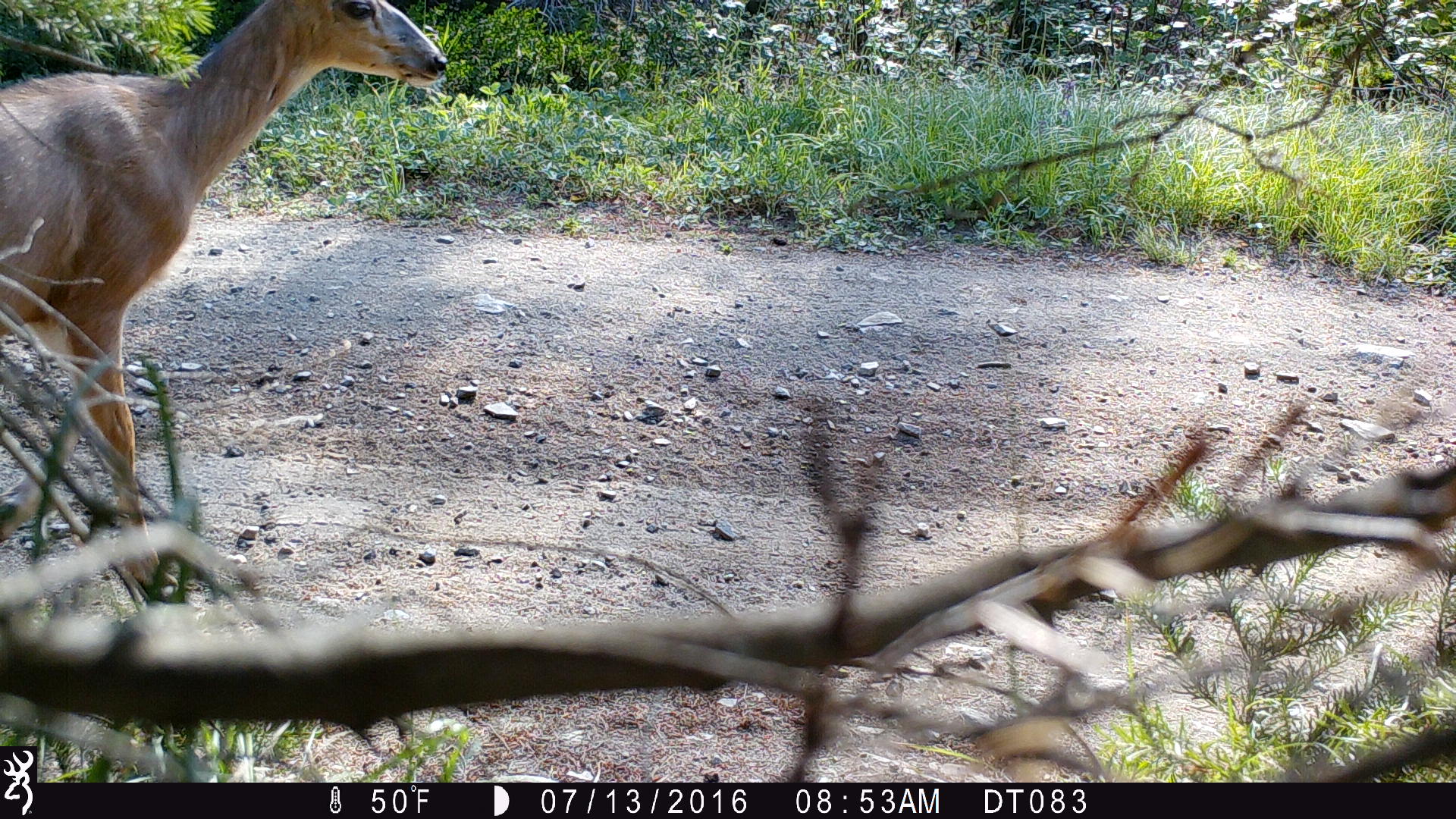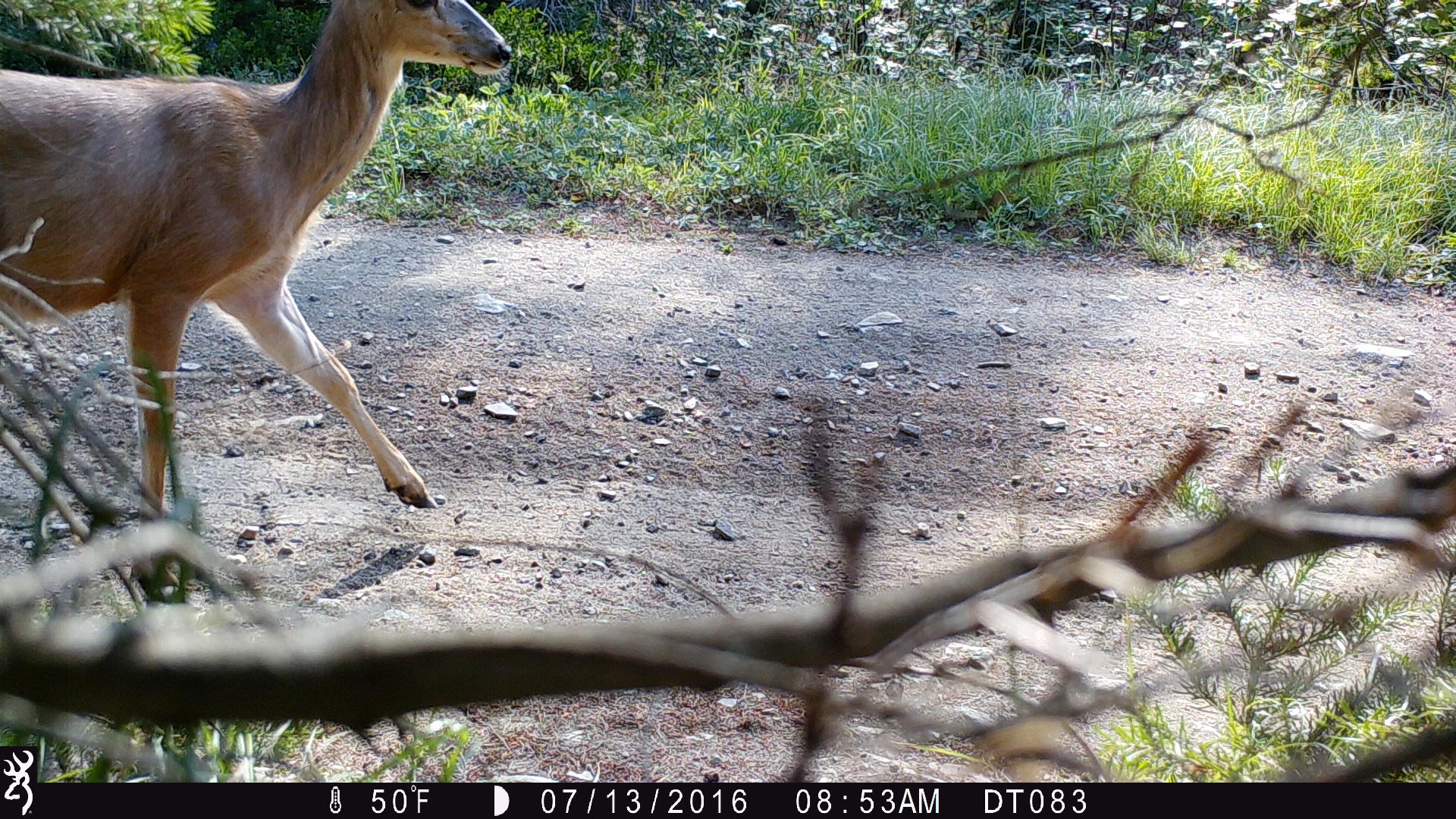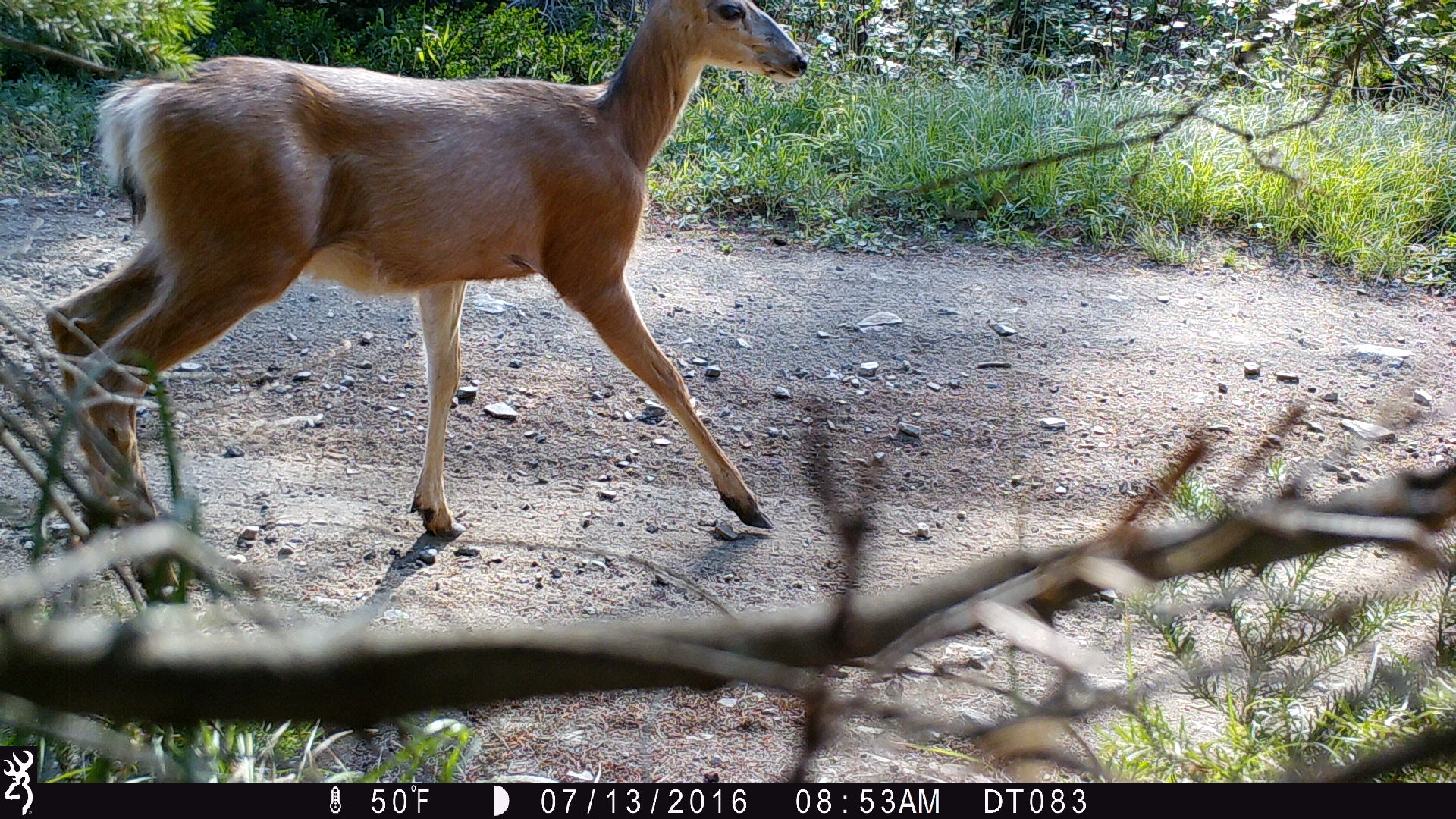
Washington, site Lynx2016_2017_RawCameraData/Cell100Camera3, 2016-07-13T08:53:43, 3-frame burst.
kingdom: Animalia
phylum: Chordata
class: Mammalia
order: Artiodactyla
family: Cervidae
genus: Odocoileus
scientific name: Odocoileus hemionus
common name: mule deer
Odocoileus hemionus (mule deer). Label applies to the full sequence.